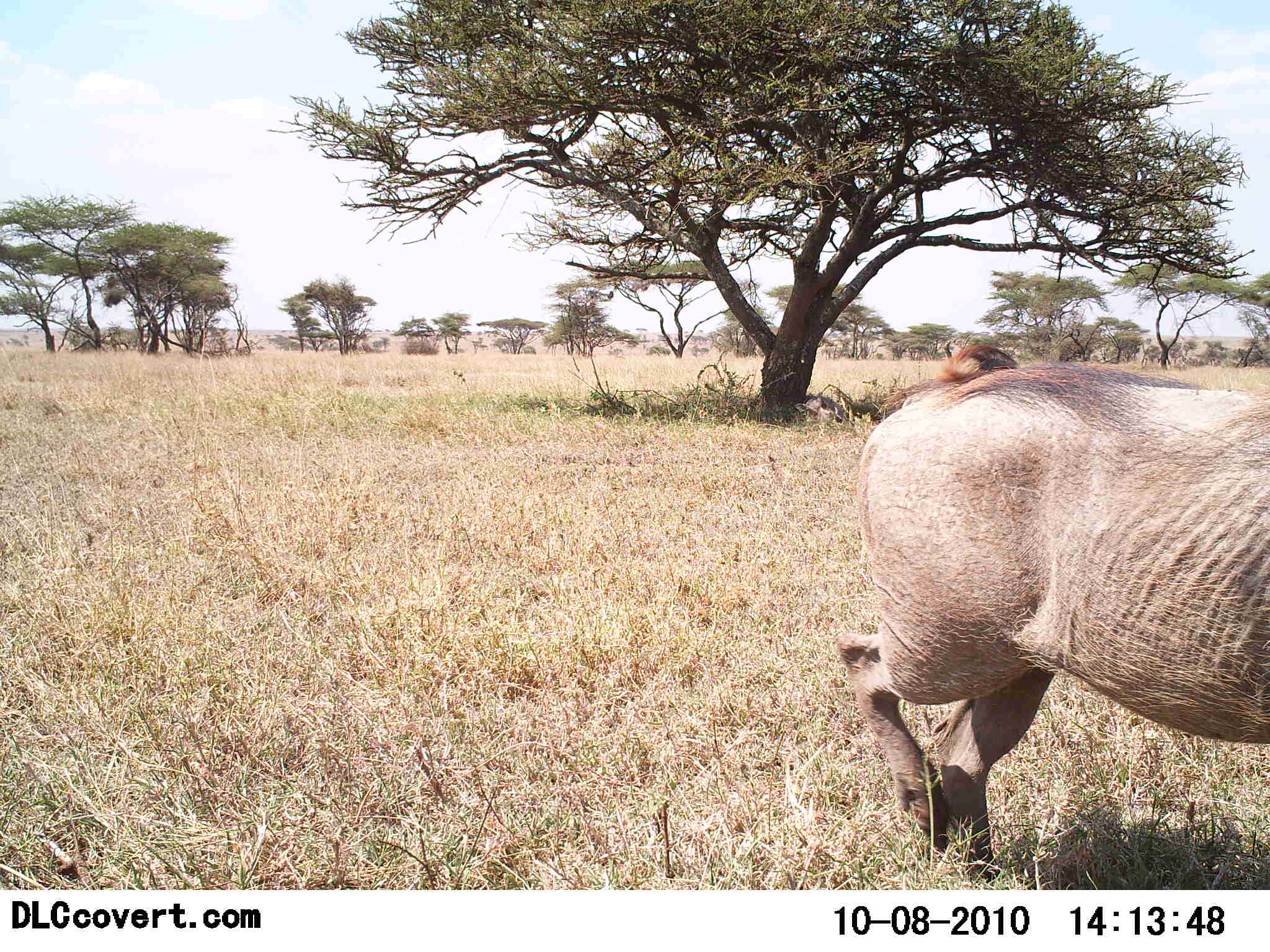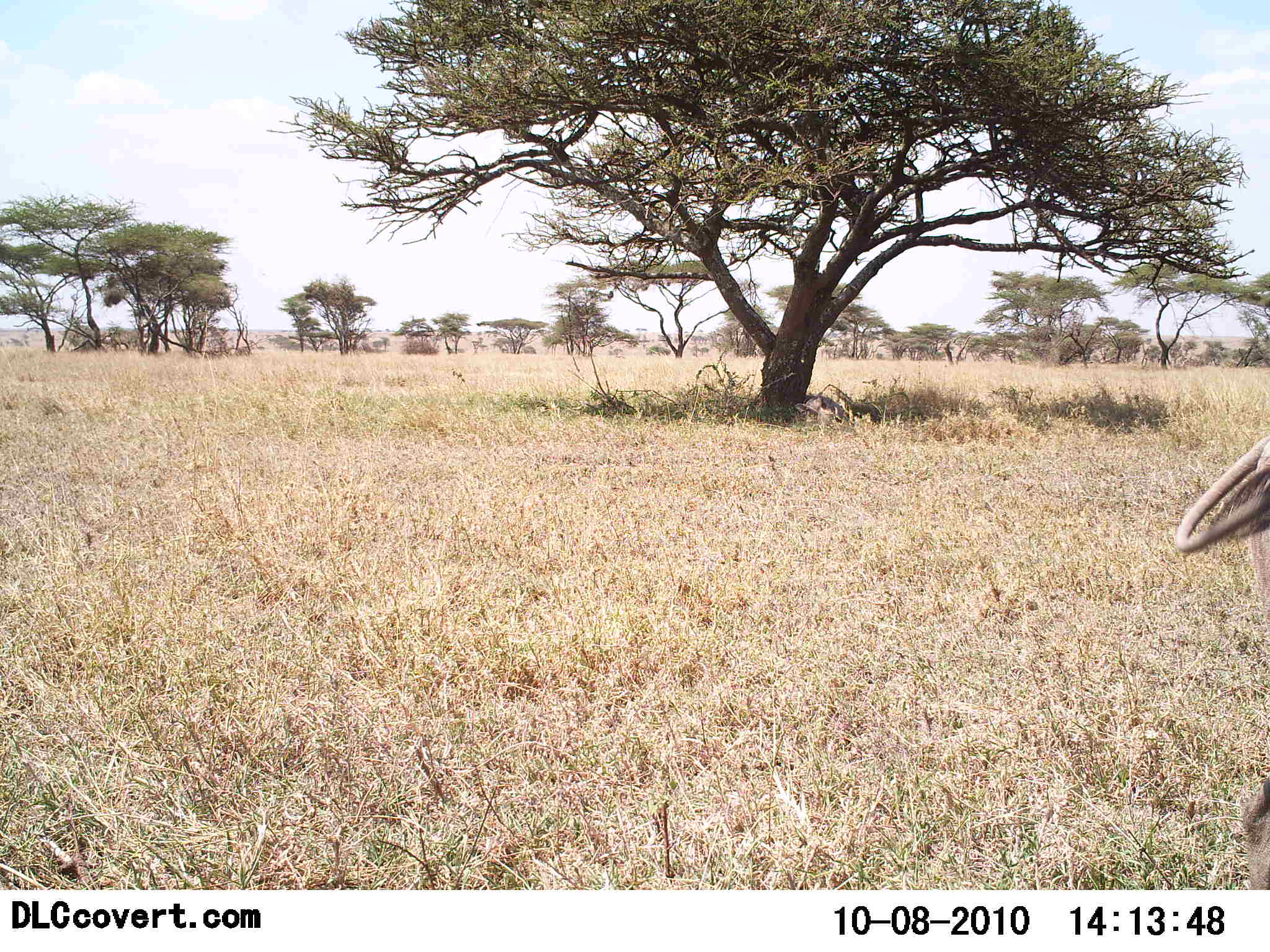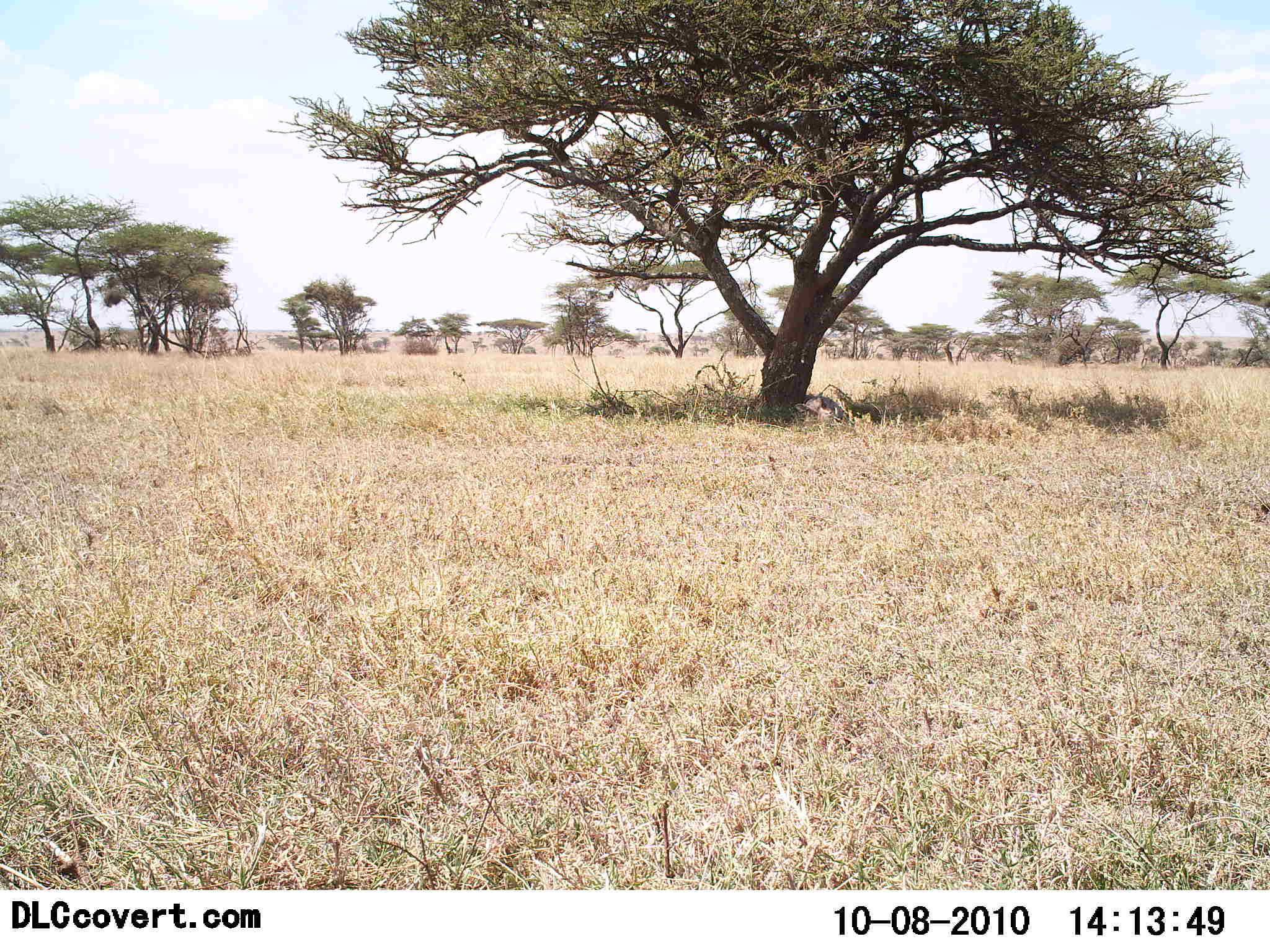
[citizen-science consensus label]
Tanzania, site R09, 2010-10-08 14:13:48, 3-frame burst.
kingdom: Animalia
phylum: Chordata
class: Mammalia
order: Artiodactyla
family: Suidae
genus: Phacochoerus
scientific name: Phacochoerus africanus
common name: warthog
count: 1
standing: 0%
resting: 0%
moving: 100%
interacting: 0%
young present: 0%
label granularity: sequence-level